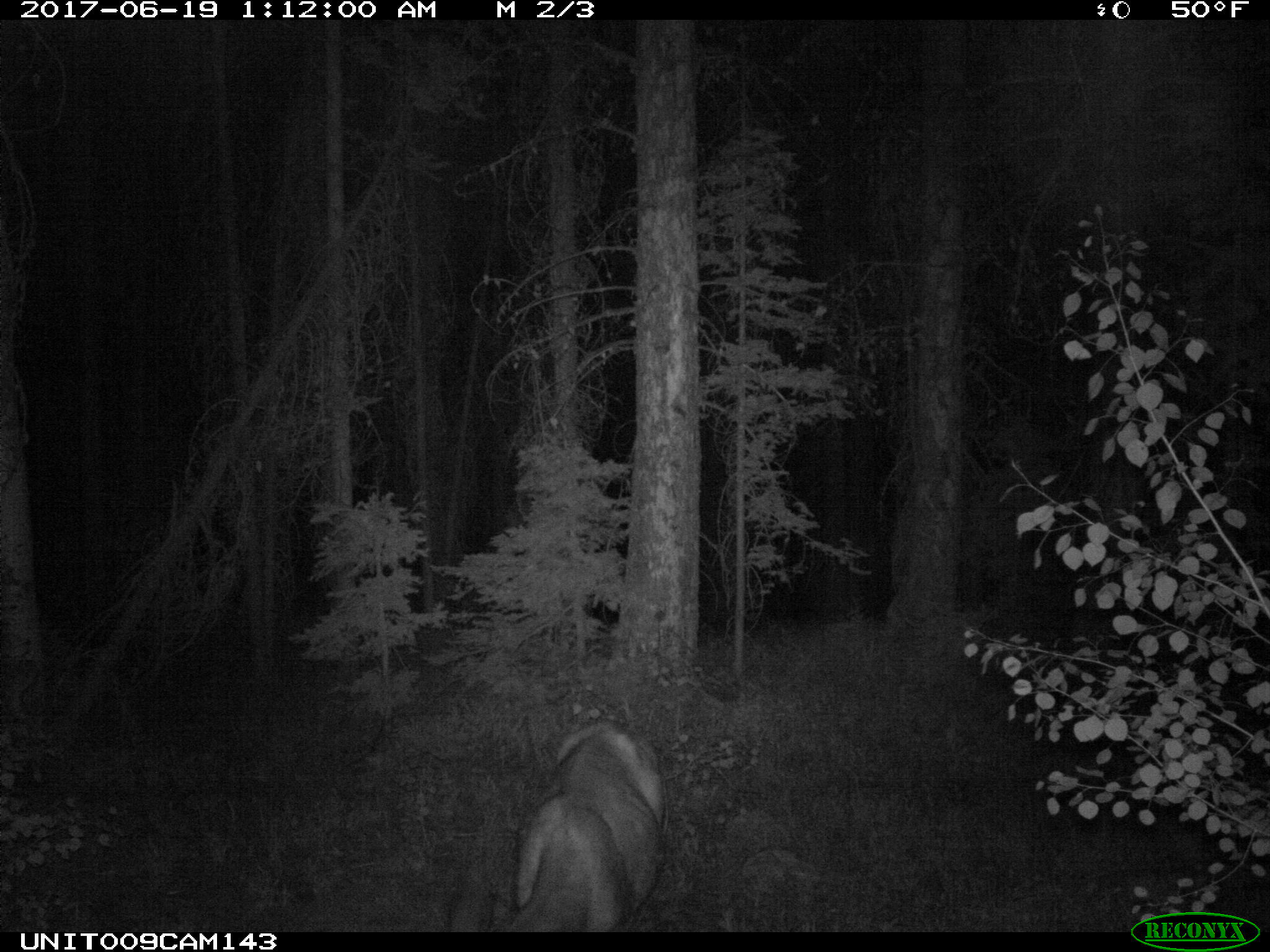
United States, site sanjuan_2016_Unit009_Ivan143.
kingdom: Animalia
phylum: Chordata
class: Mammalia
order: Artiodactyla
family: Cervidae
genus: Odocoileus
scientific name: Odocoileus hemionus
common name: mule deer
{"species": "Odocoileus hemionus (mule deer)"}